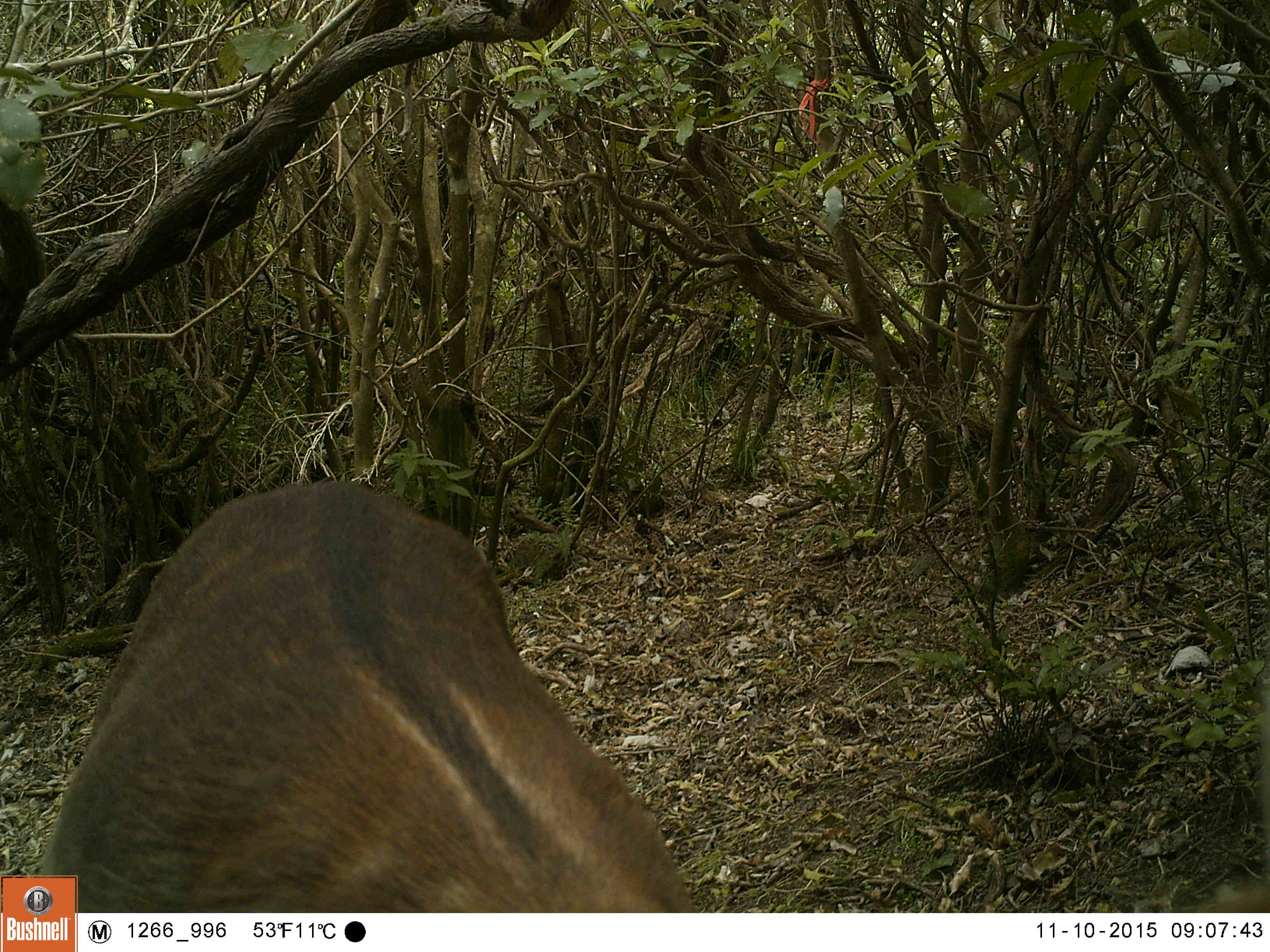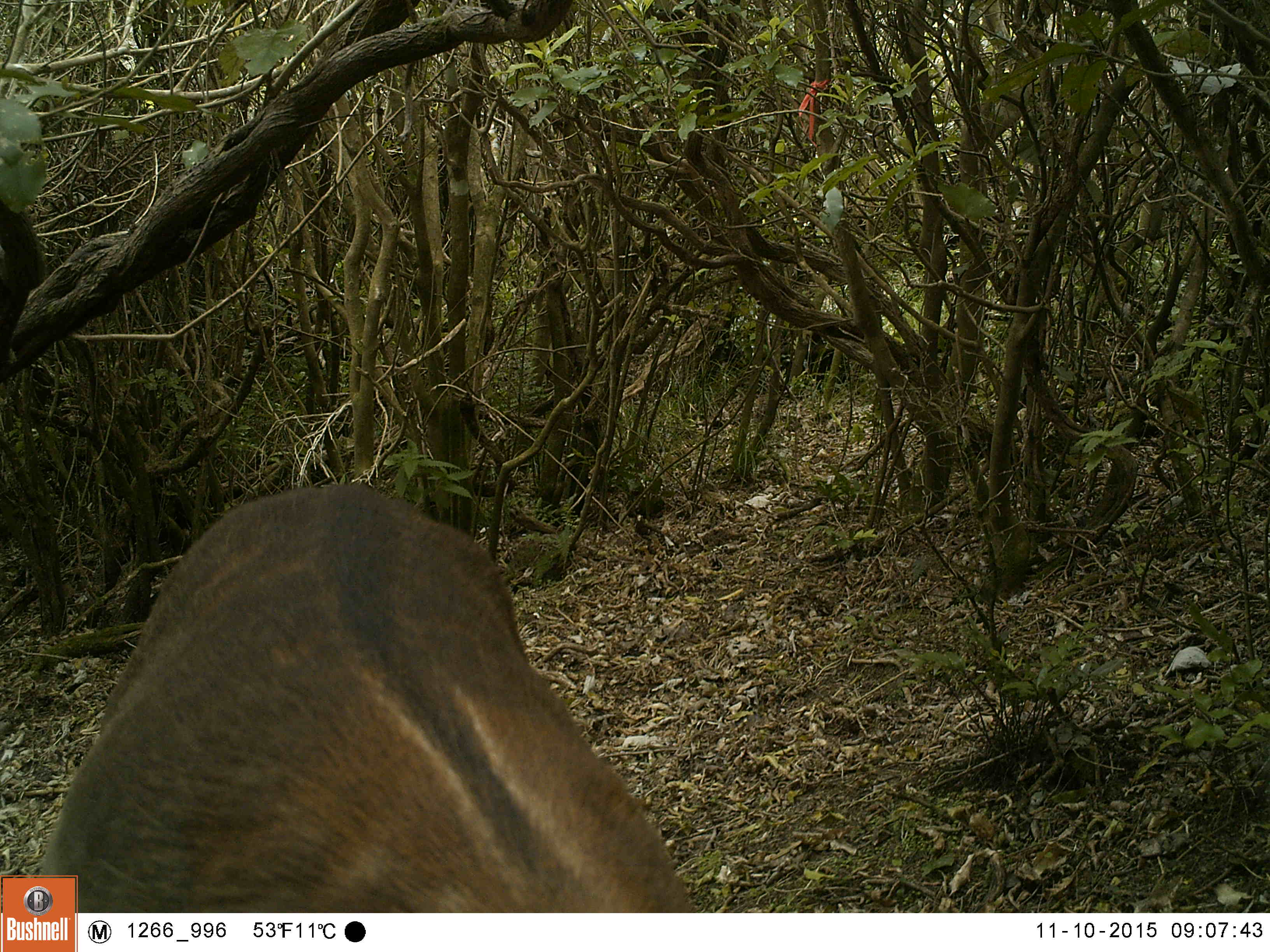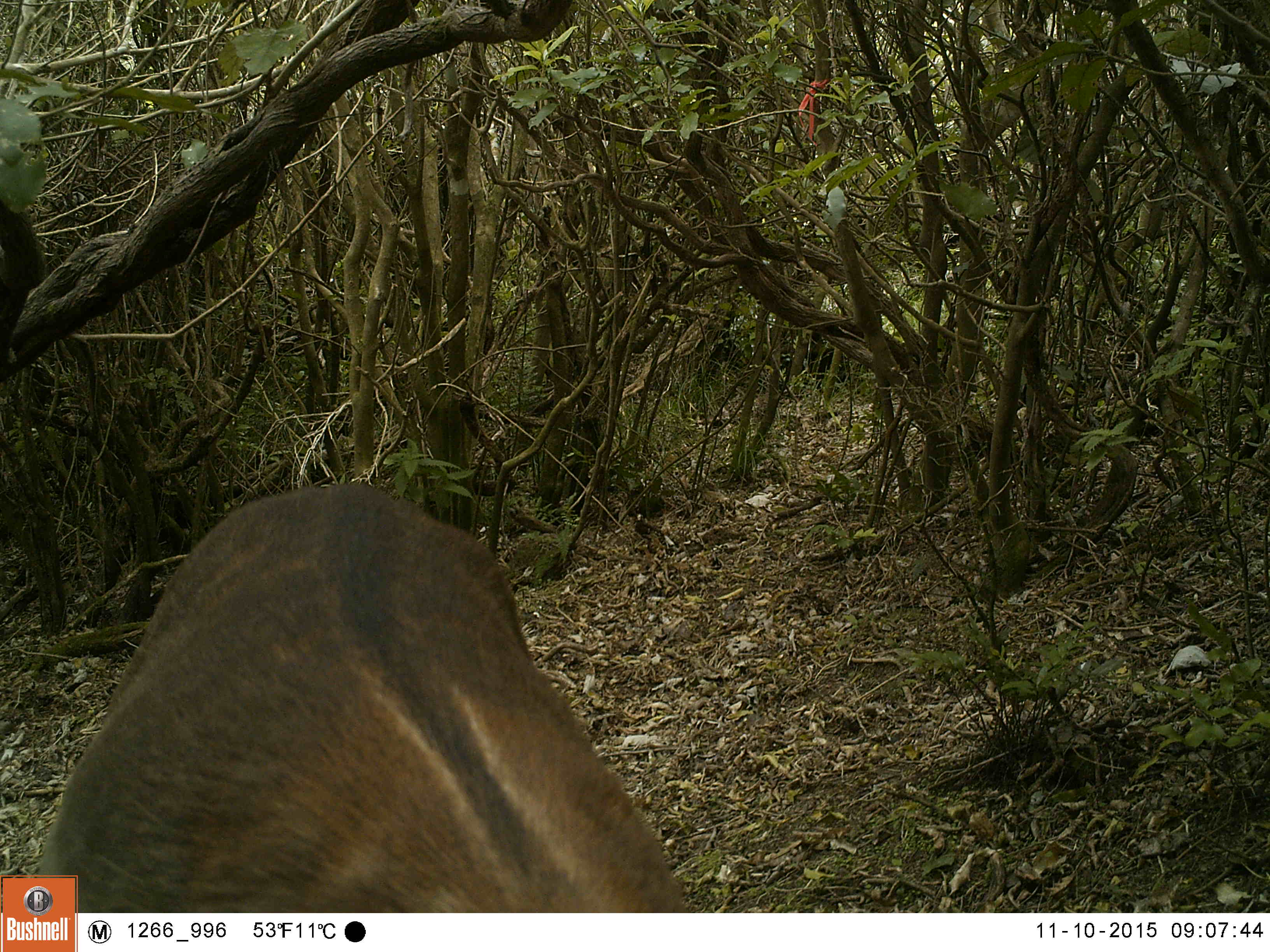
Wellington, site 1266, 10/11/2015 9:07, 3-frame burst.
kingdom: Animalia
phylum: Chordata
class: Mammalia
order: Artiodactyla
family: Cervidae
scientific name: Cervini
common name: deer